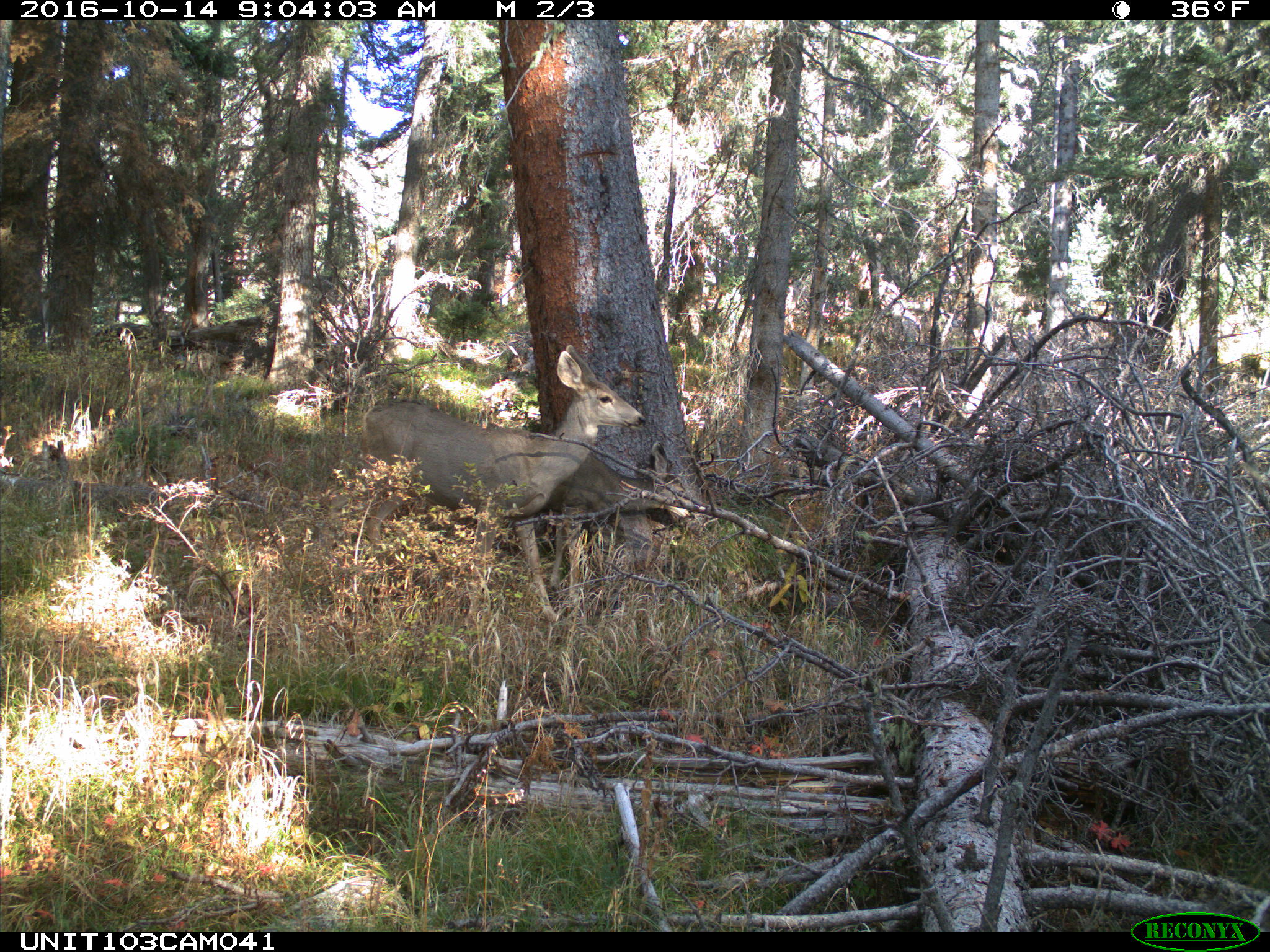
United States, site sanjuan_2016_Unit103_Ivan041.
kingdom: Animalia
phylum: Chordata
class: Mammalia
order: Artiodactyla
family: Cervidae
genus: Odocoileus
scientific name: Odocoileus hemionus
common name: mule deer